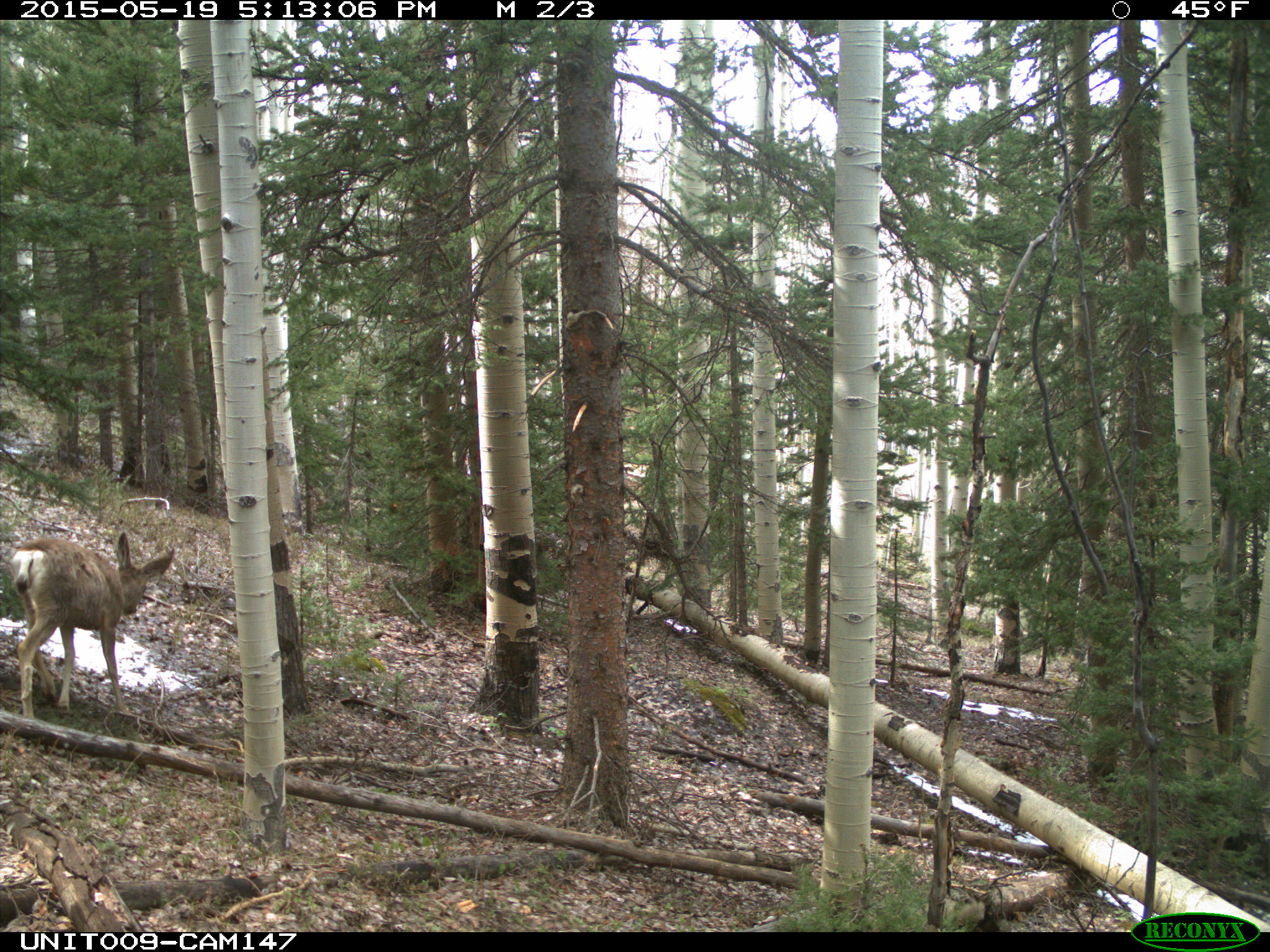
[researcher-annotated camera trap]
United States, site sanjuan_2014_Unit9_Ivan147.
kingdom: Animalia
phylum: Chordata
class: Mammalia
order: Artiodactyla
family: Cervidae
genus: Odocoileus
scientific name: Odocoileus hemionus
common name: mule deer